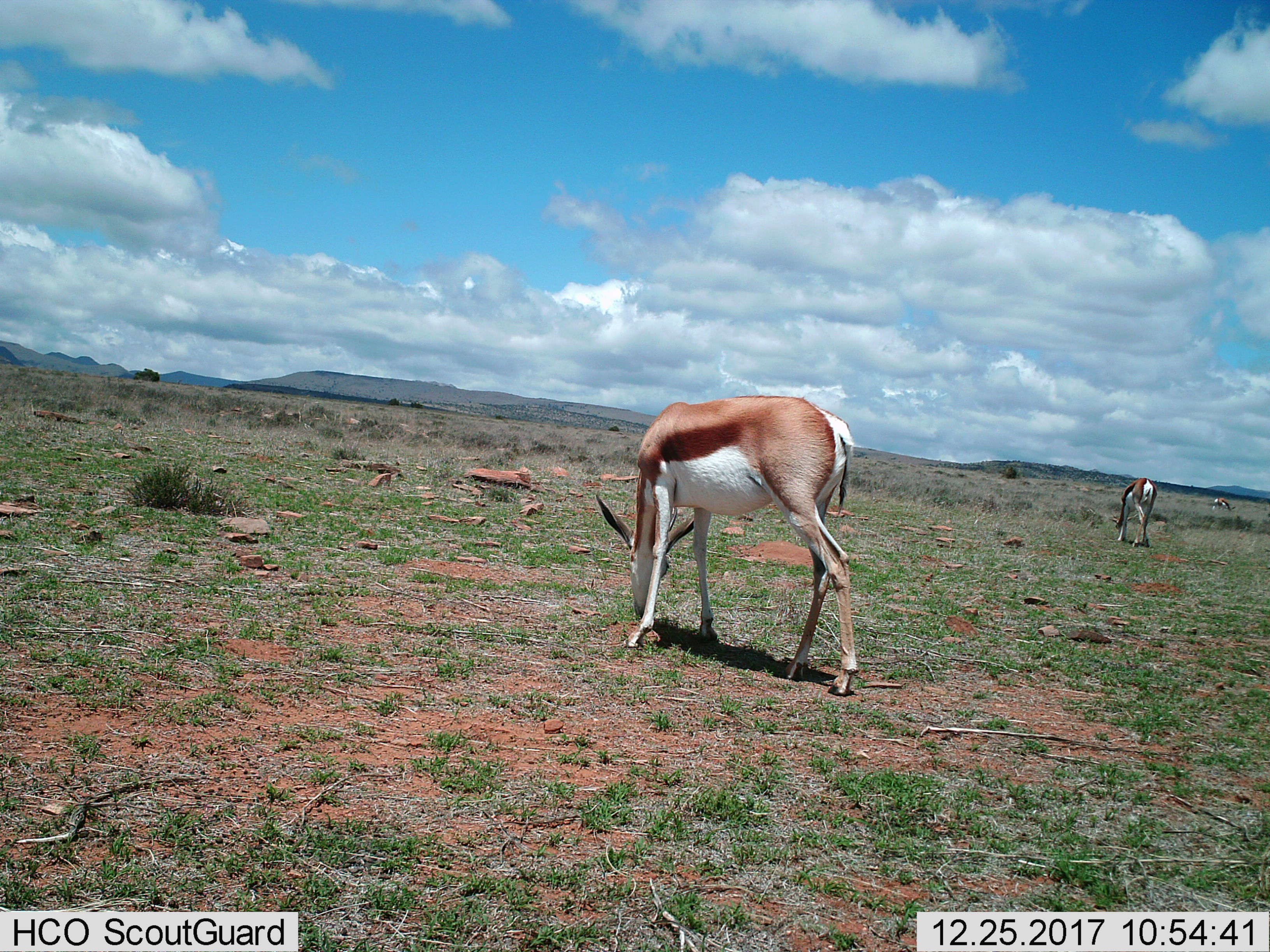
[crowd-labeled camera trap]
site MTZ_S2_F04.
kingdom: Animalia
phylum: Chordata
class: Mammalia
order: Artiodactyla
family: Bovidae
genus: Antidorcas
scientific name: Antidorcas marsupialis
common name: springbok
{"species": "springbok (Antidorcas marsupialis)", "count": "3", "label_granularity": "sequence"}